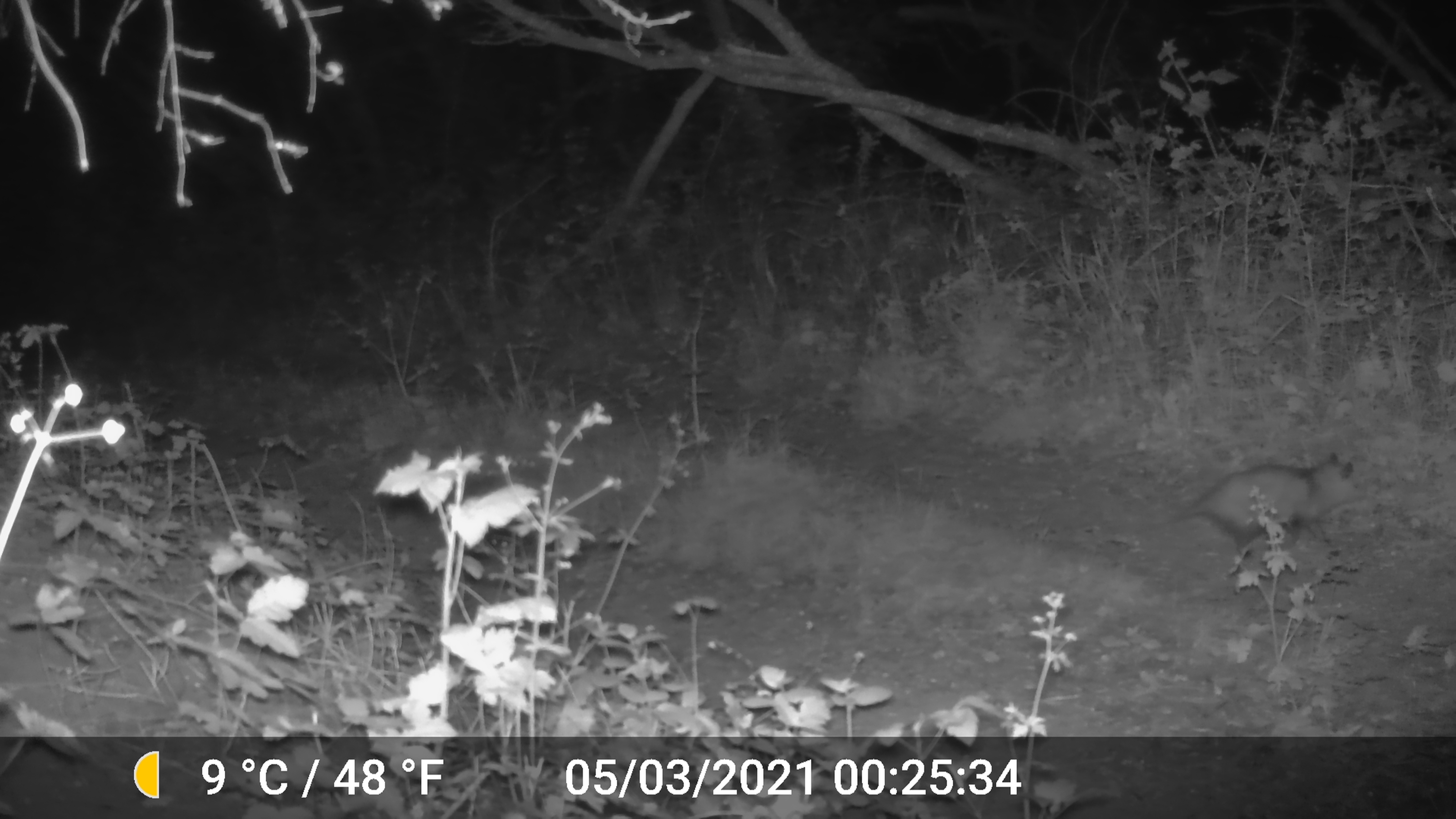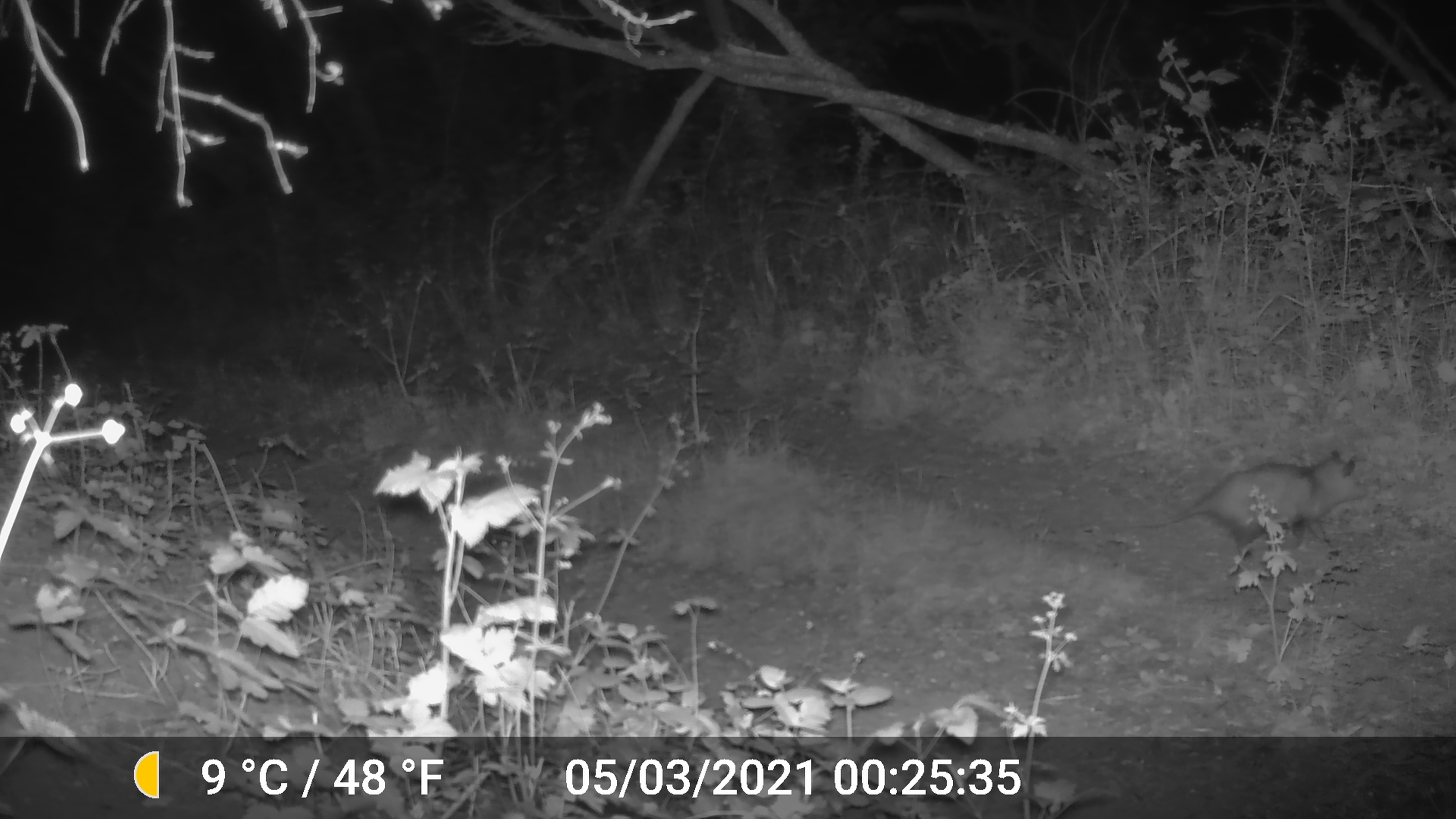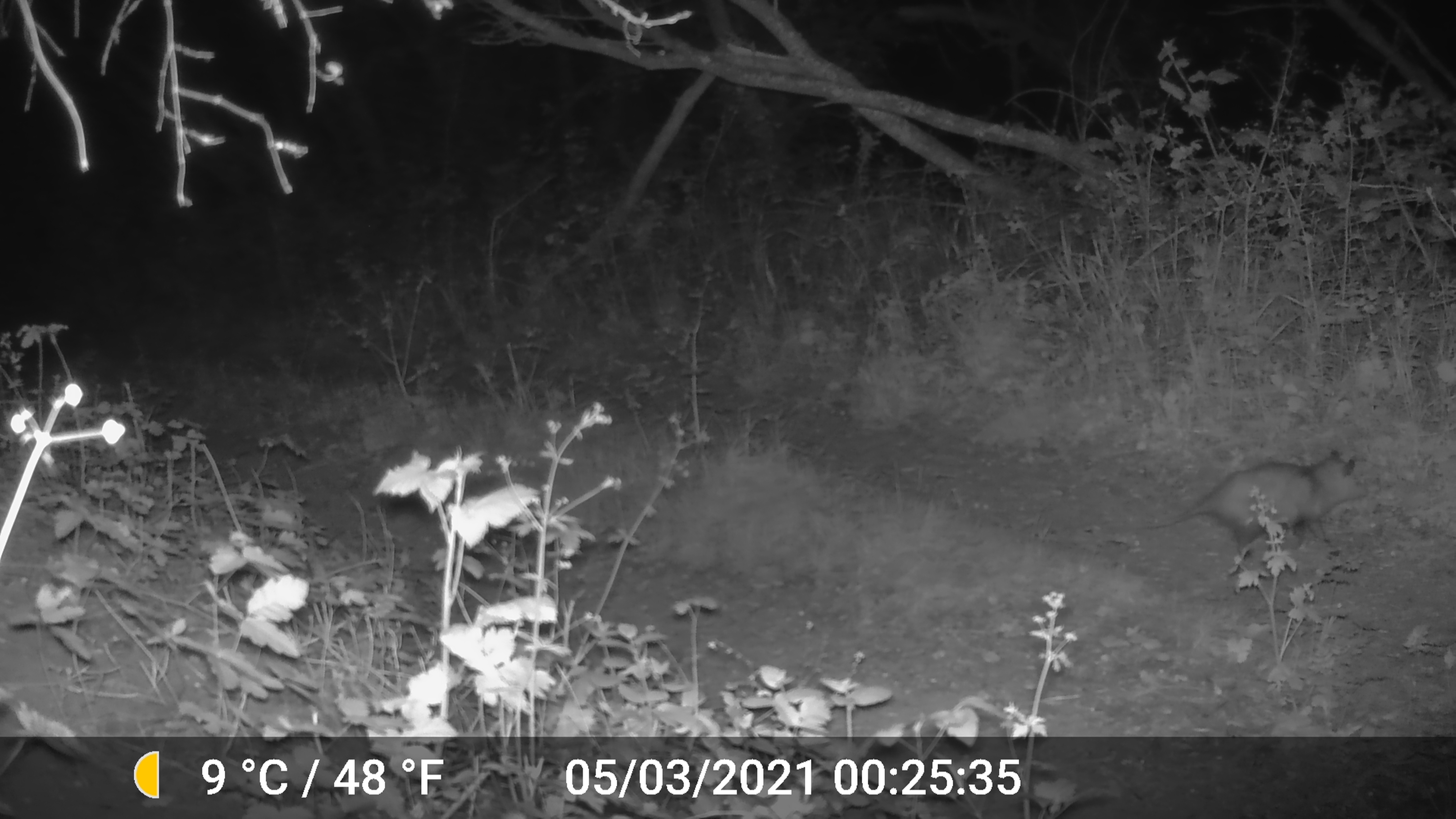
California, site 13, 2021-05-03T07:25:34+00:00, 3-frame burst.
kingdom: Animalia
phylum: Chordata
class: Mammalia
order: Didelphimorphia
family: Didelphidae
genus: Didelphis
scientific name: Didelphis virginiana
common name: virginia opossum